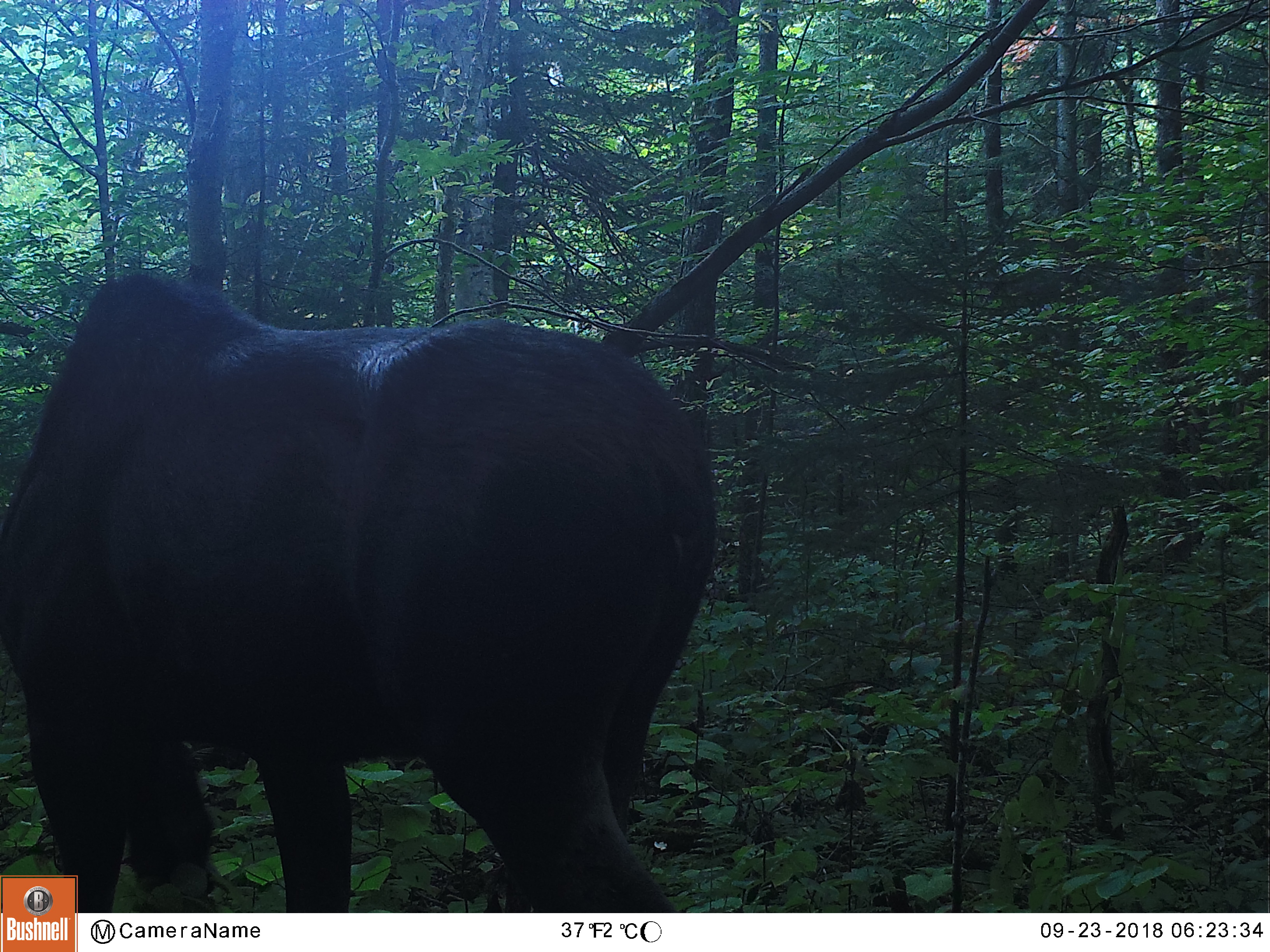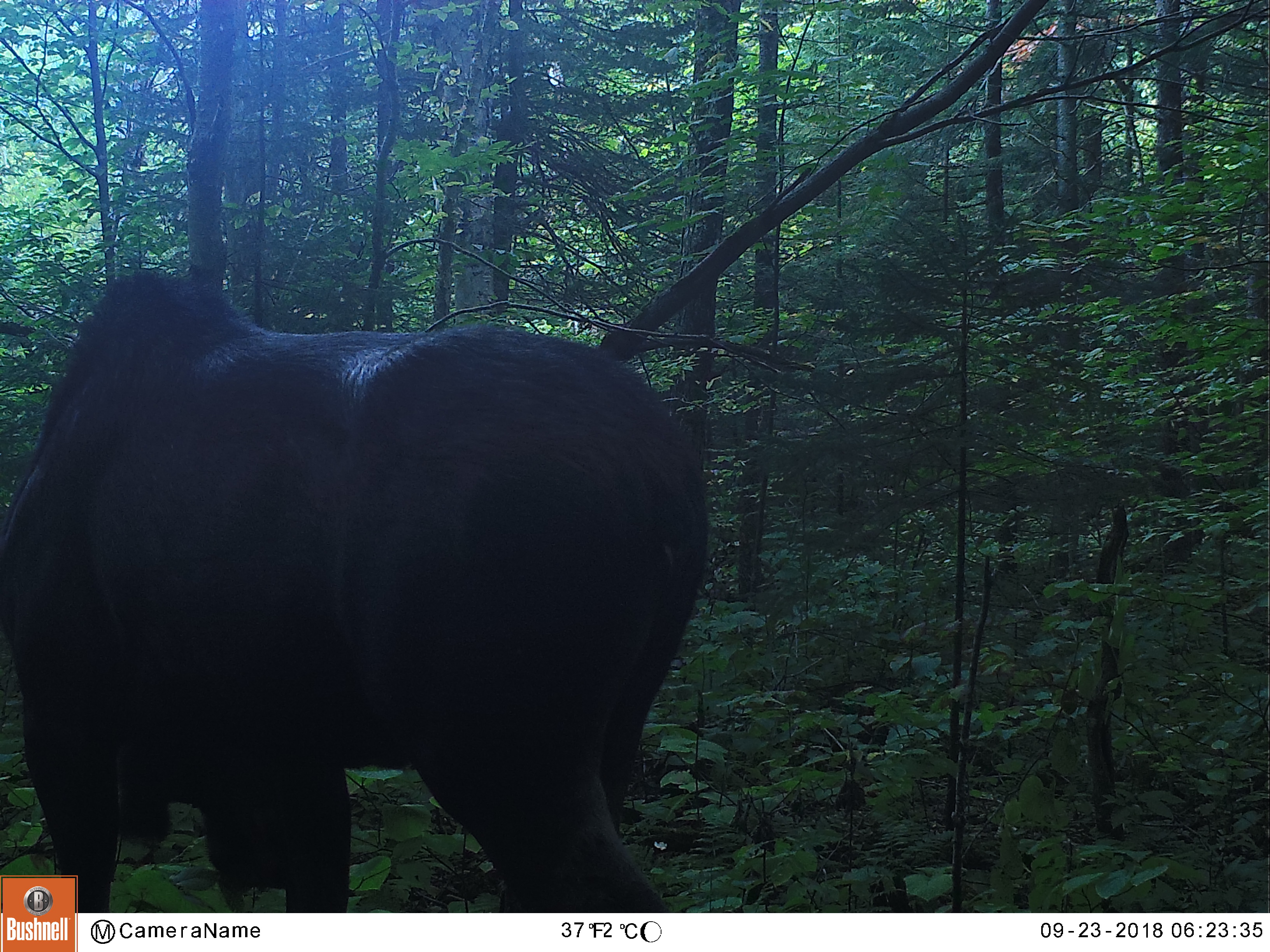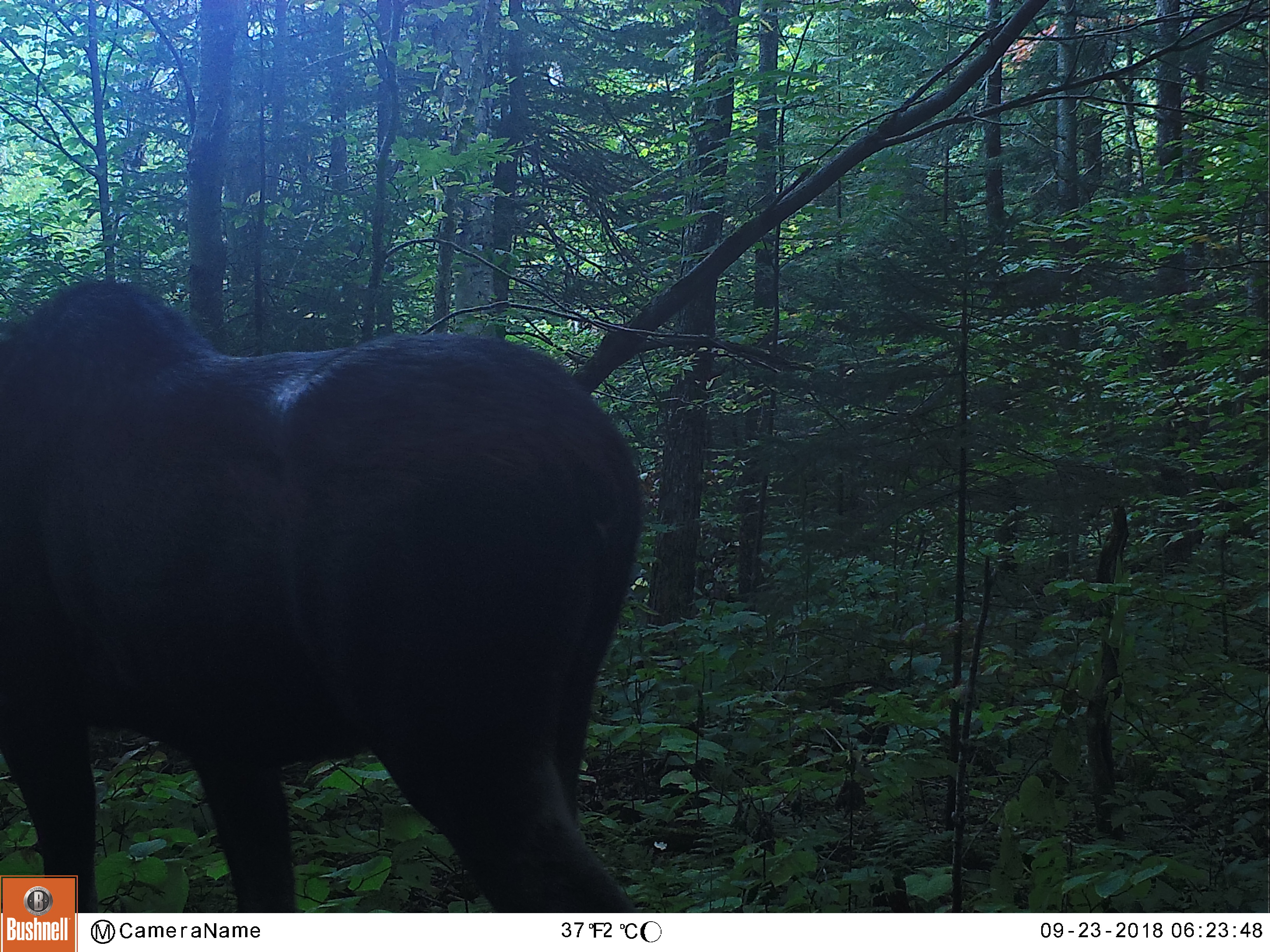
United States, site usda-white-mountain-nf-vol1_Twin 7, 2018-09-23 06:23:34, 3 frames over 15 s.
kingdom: Animalia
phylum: Chordata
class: Mammalia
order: Artiodactyla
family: Cervidae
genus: Alces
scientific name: Alces alces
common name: moose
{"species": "moose (Alces alces)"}